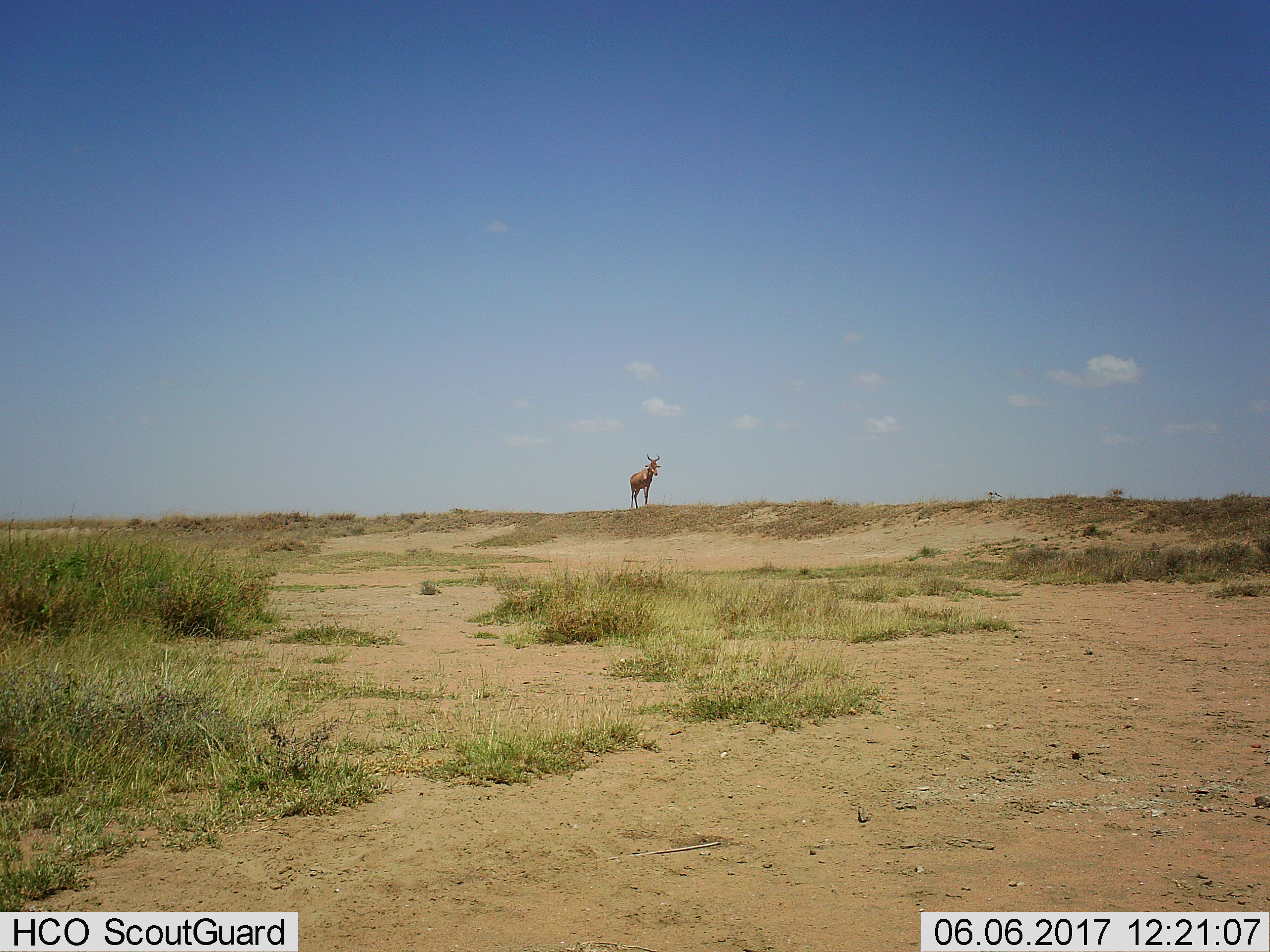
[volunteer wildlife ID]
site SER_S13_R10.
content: unidentified animal